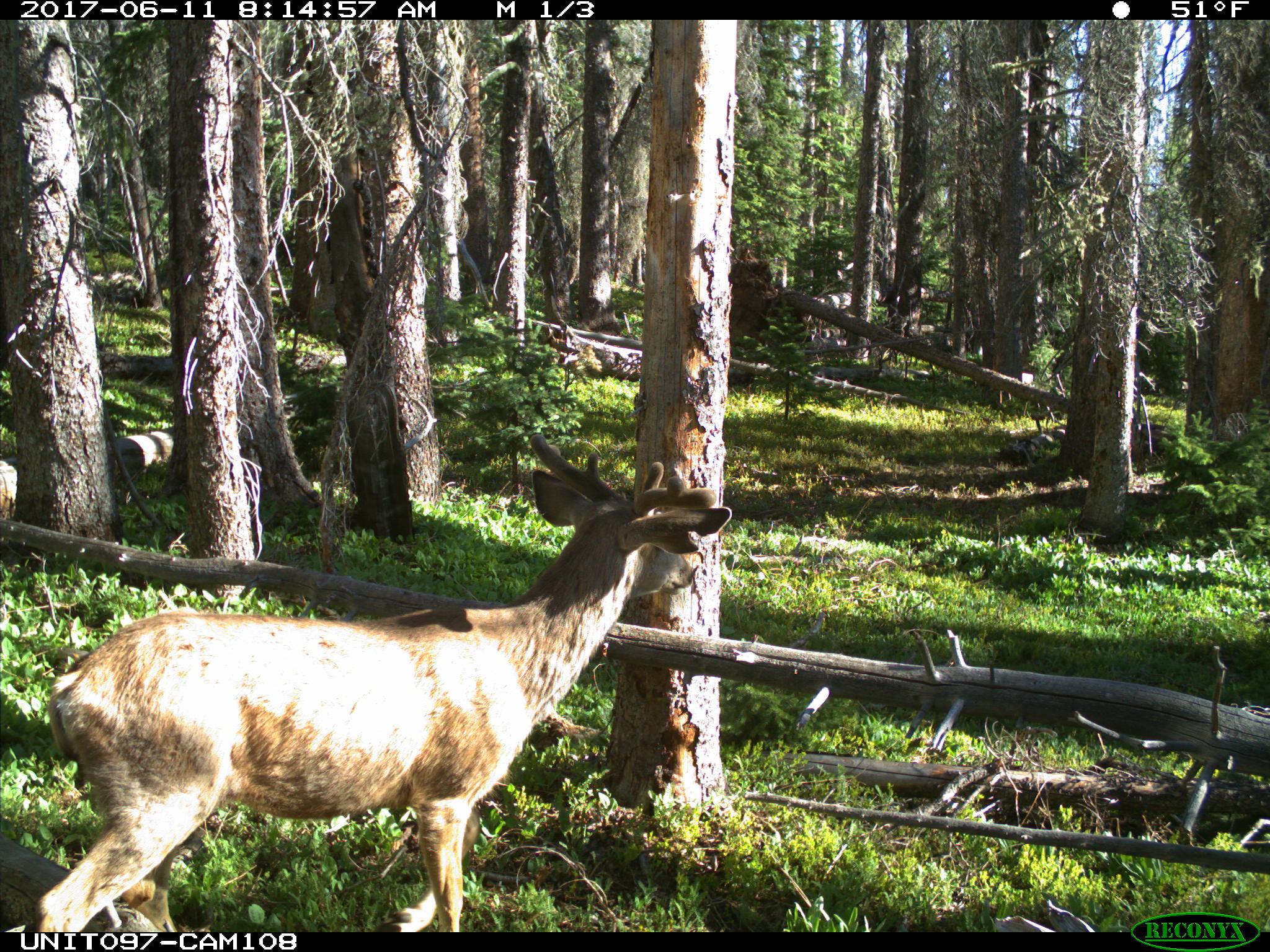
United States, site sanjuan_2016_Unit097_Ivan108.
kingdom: Animalia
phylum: Chordata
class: Mammalia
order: Artiodactyla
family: Cervidae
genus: Odocoileus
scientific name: Odocoileus hemionus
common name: mule deer